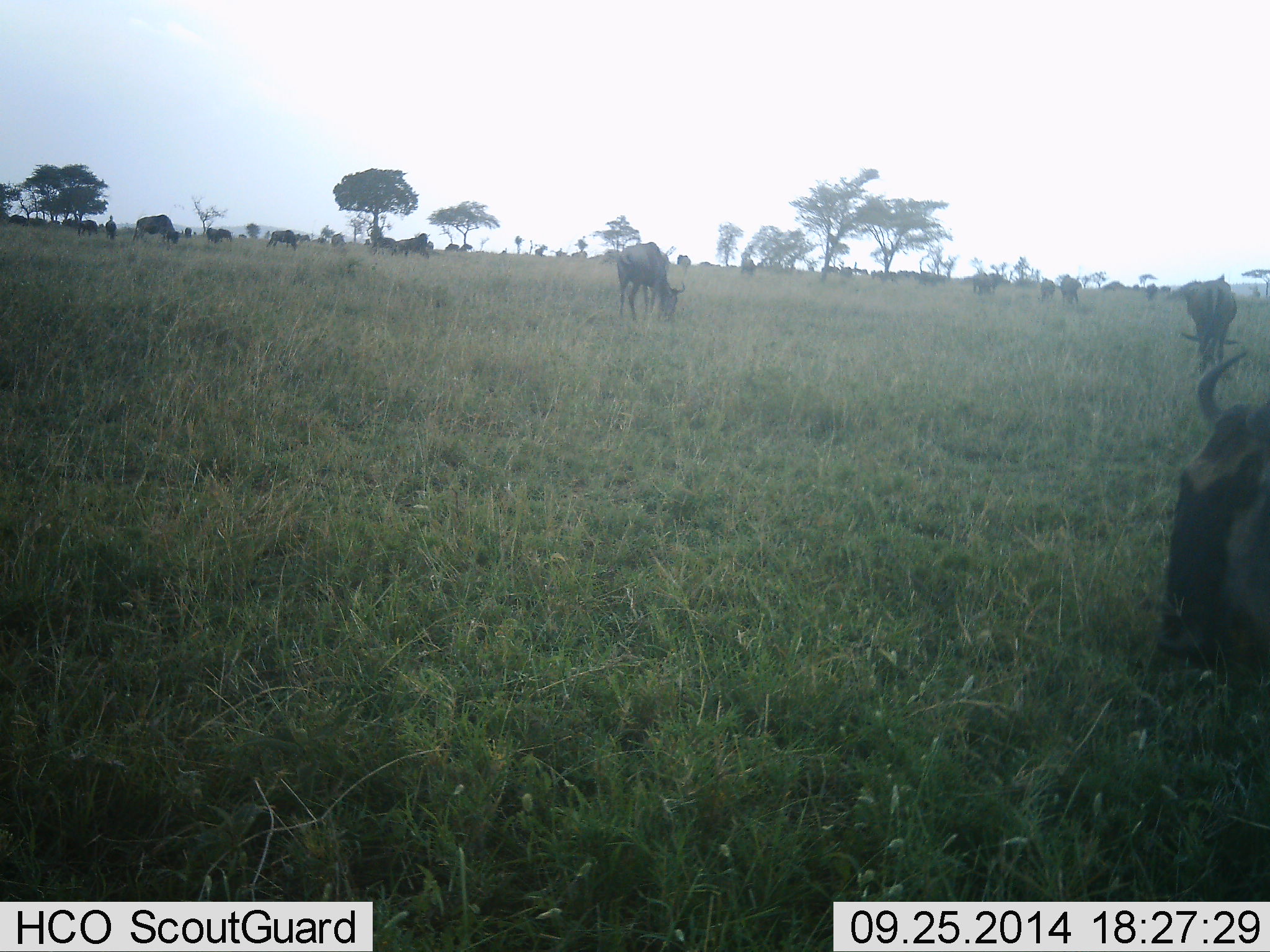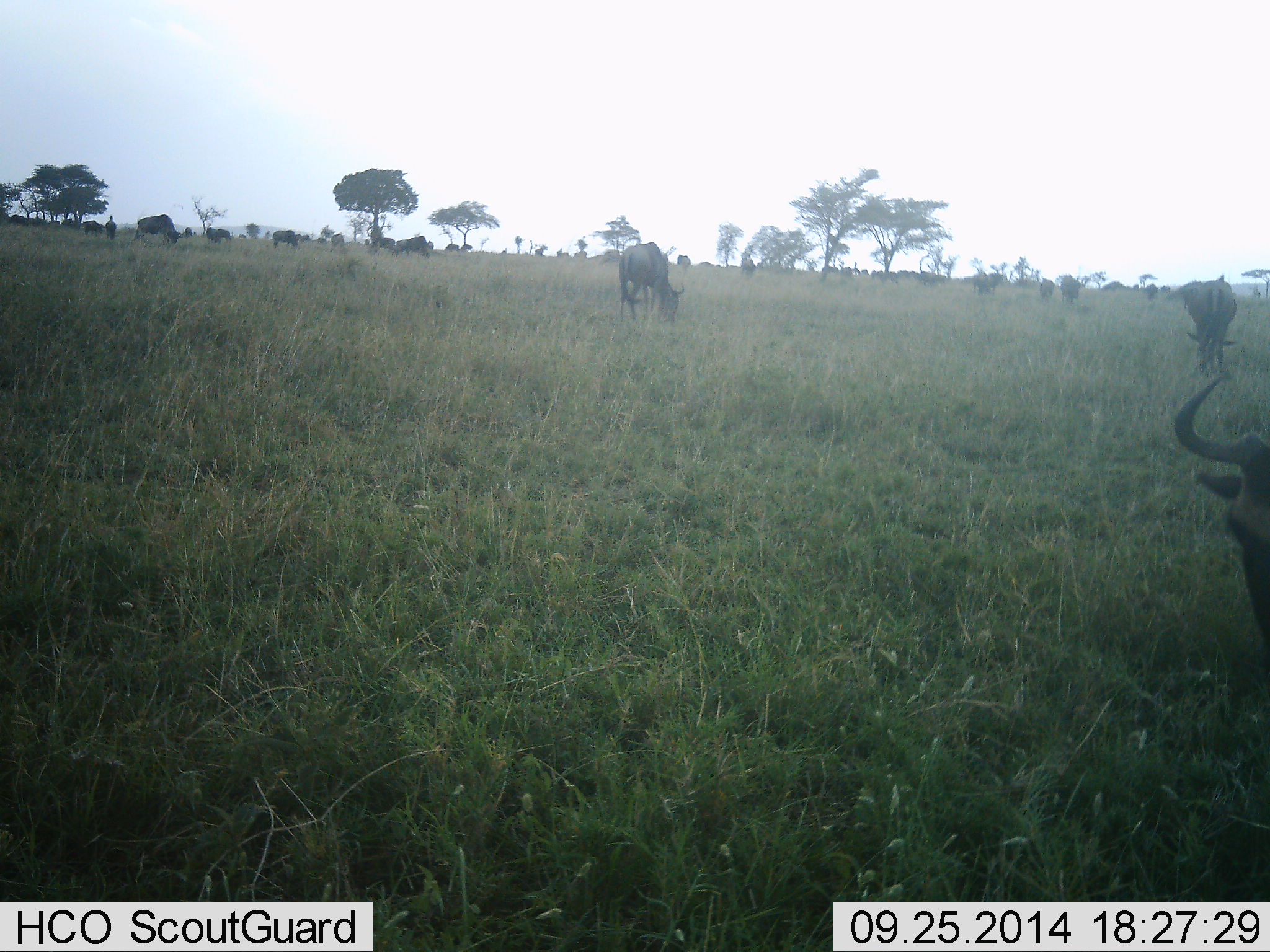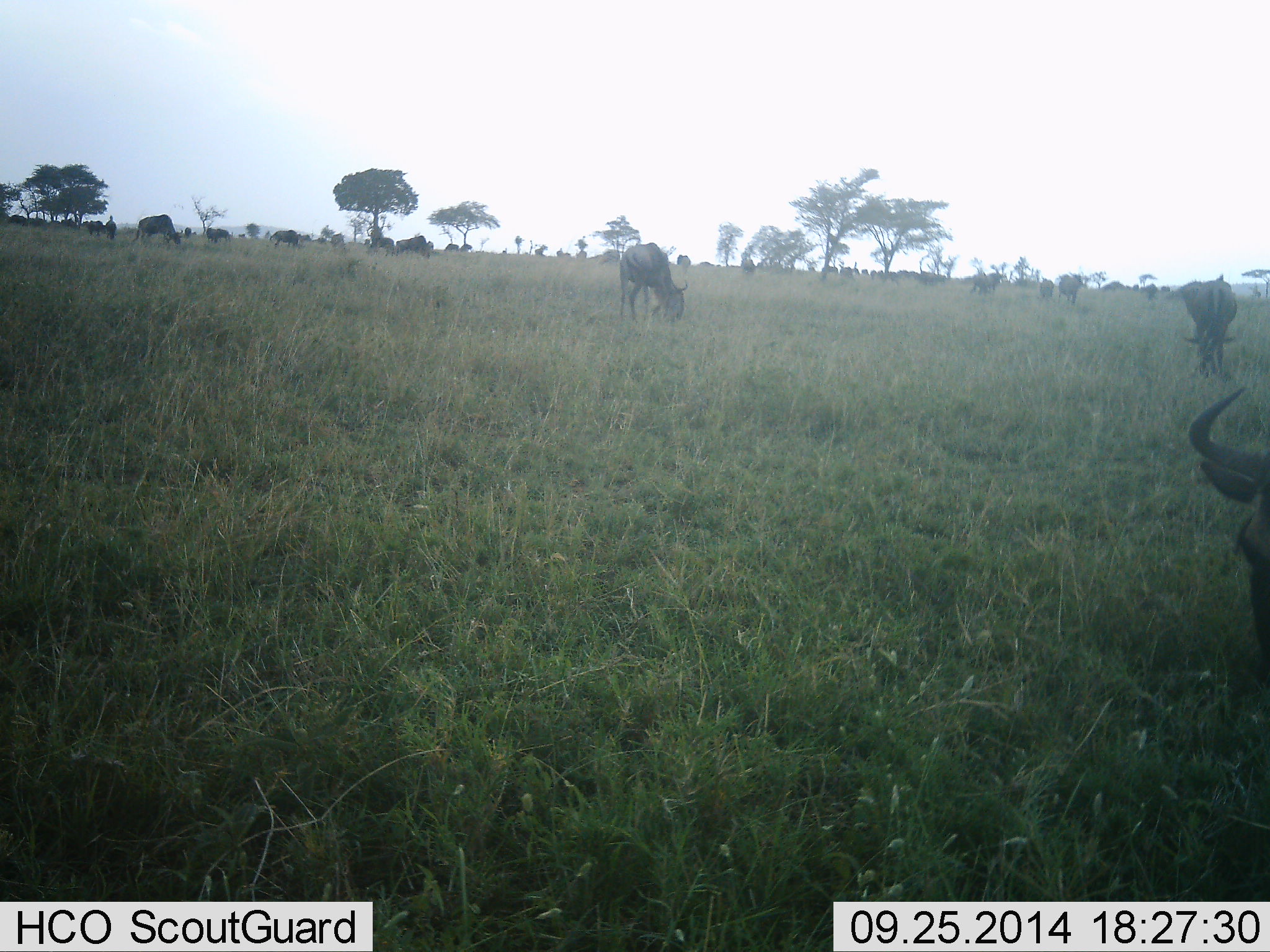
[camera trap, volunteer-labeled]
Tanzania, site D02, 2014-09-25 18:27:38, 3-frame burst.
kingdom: Animalia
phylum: Chordata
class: Mammalia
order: Artiodactyla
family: Bovidae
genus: Connochaetes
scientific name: Connochaetes taurinus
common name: blue wildebeest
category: wildebeest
Wildebeest (blue wildebeest) (Connochaetes taurinus), count 11-50. Behavior (volunteer vote fractions): standing 30%, resting 10%, moving 10%, interacting 0%. Young present (vote fraction): 0%. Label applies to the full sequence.